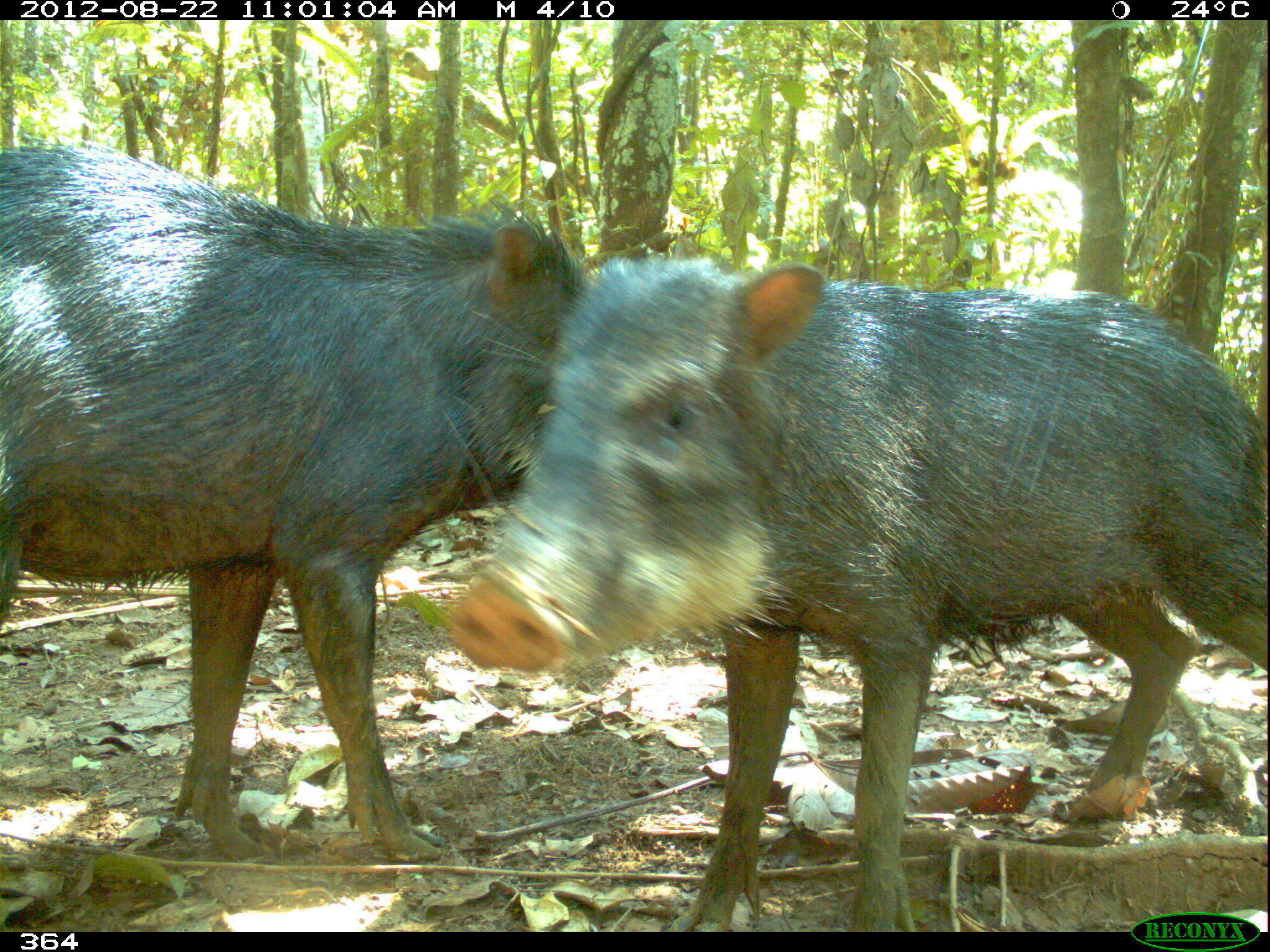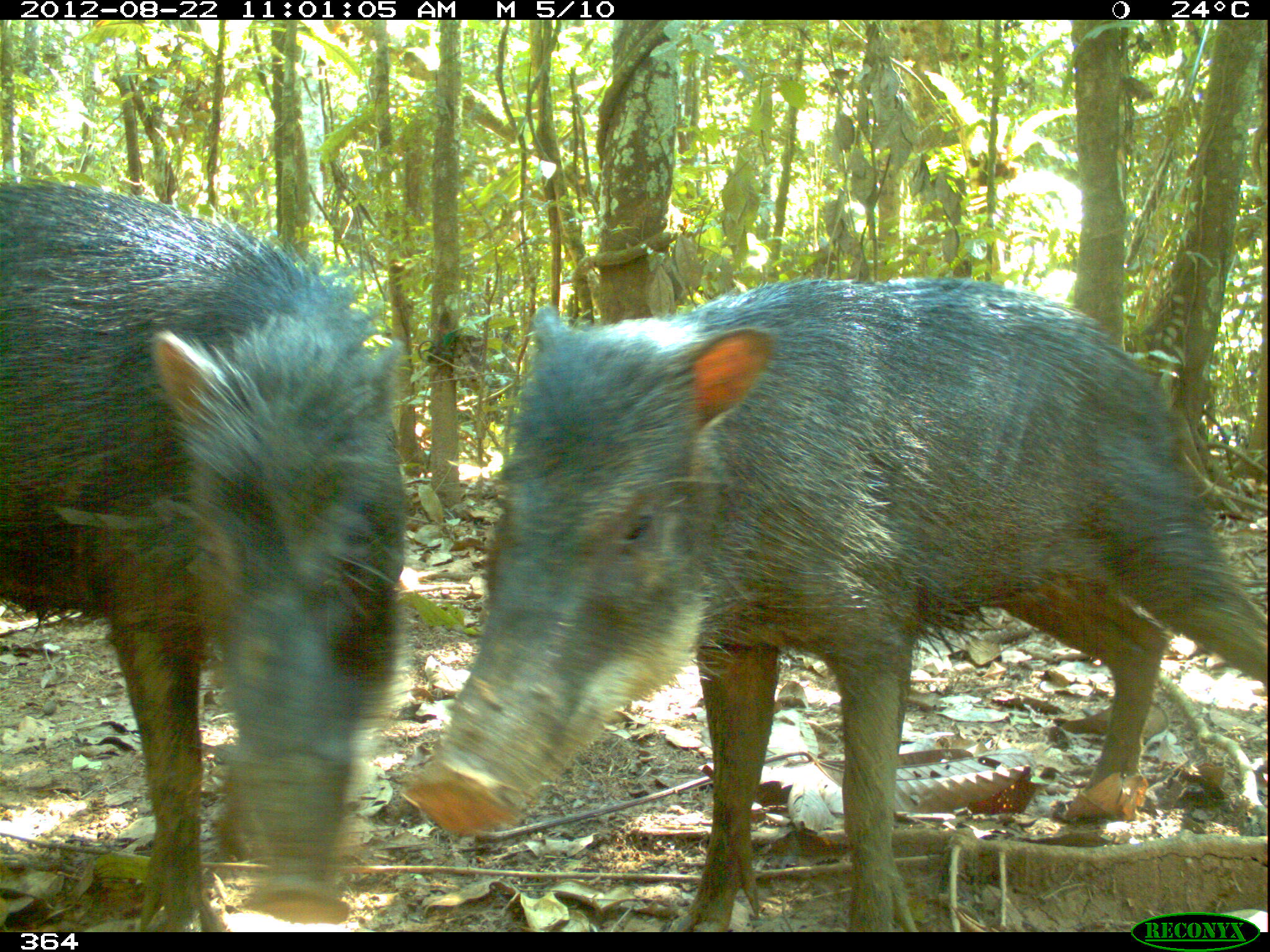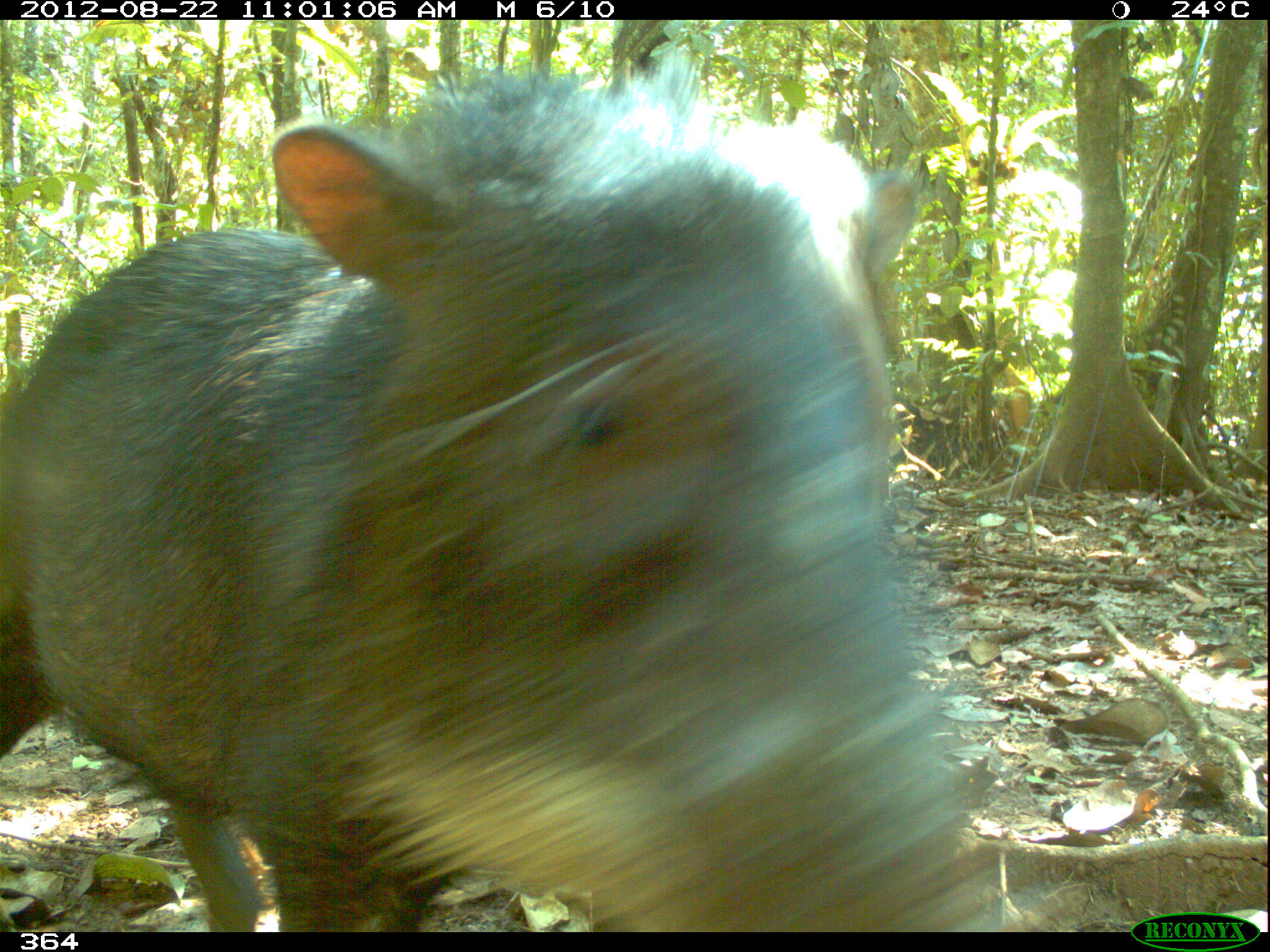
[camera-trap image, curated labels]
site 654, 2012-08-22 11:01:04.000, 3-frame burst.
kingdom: Animalia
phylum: Chordata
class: Mammalia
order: Artiodactyla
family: Tayassuidae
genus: Tayassu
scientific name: Tayassu pecari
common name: white-lipped peccary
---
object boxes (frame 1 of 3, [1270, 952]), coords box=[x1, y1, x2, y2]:
tayassu pecari: box=[436, 254, 1267, 926]; box=[0, 144, 589, 860]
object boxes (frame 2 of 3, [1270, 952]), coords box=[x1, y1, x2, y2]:
tayassu pecari: box=[406, 283, 1270, 932]; box=[0, 182, 408, 930]